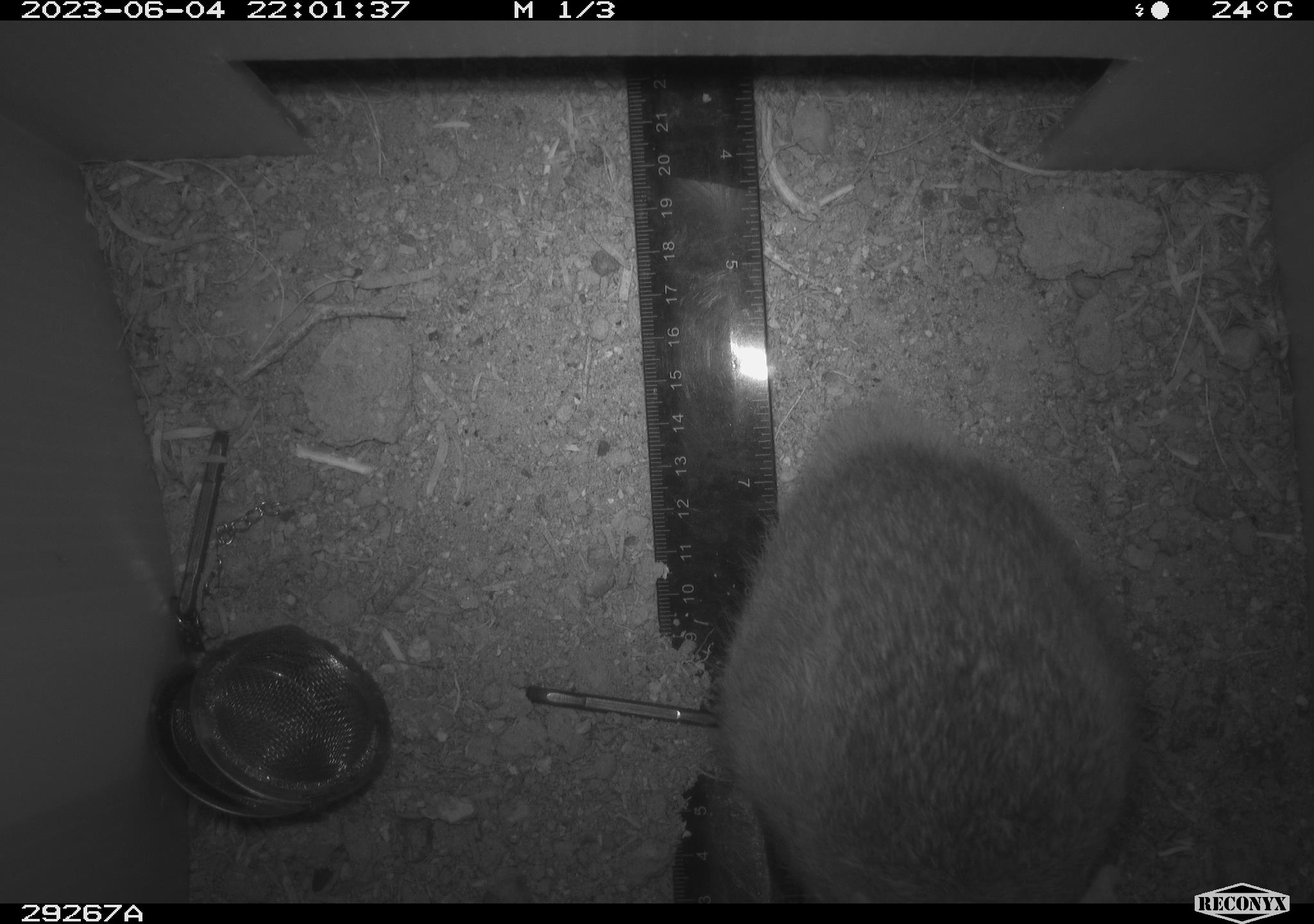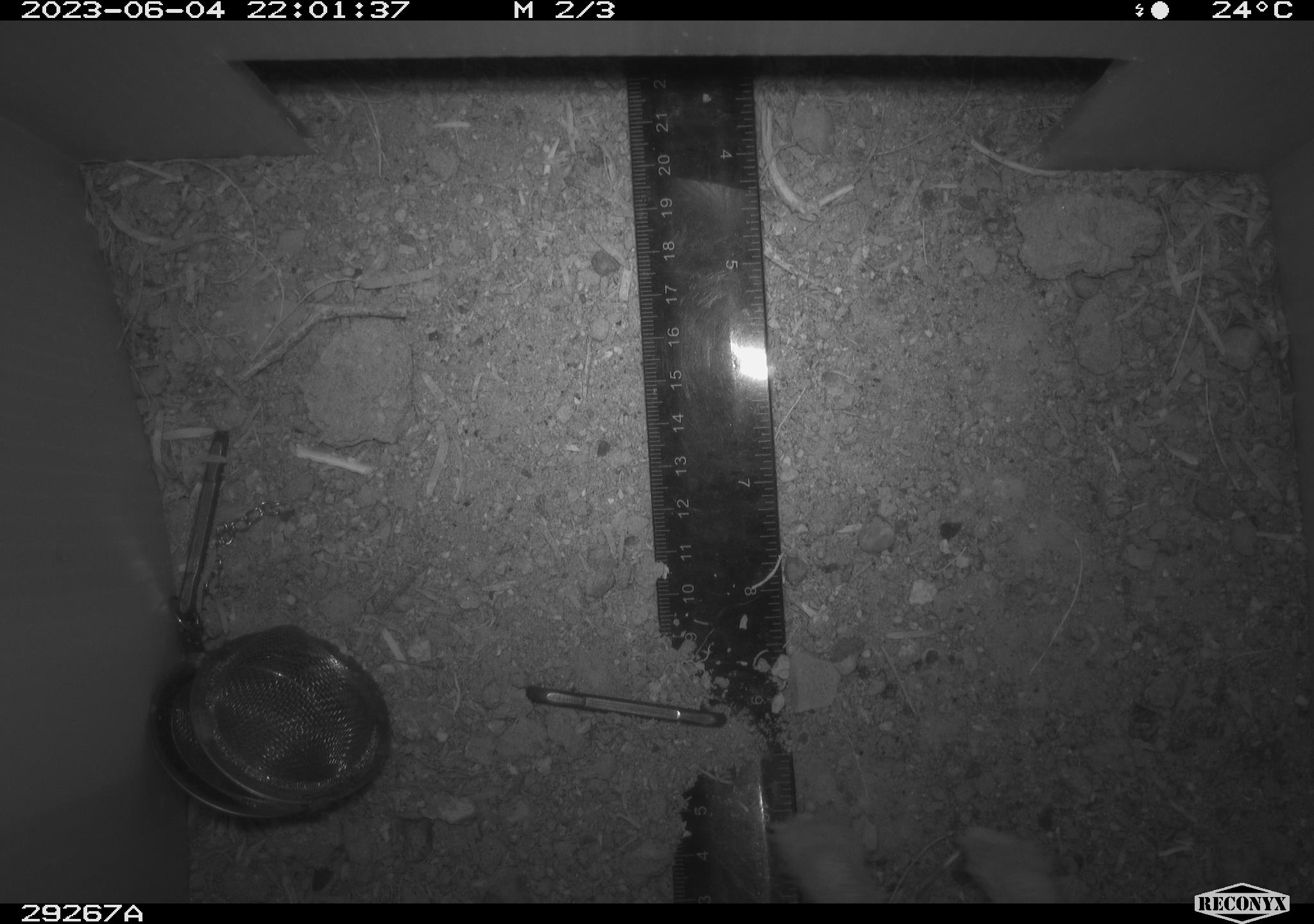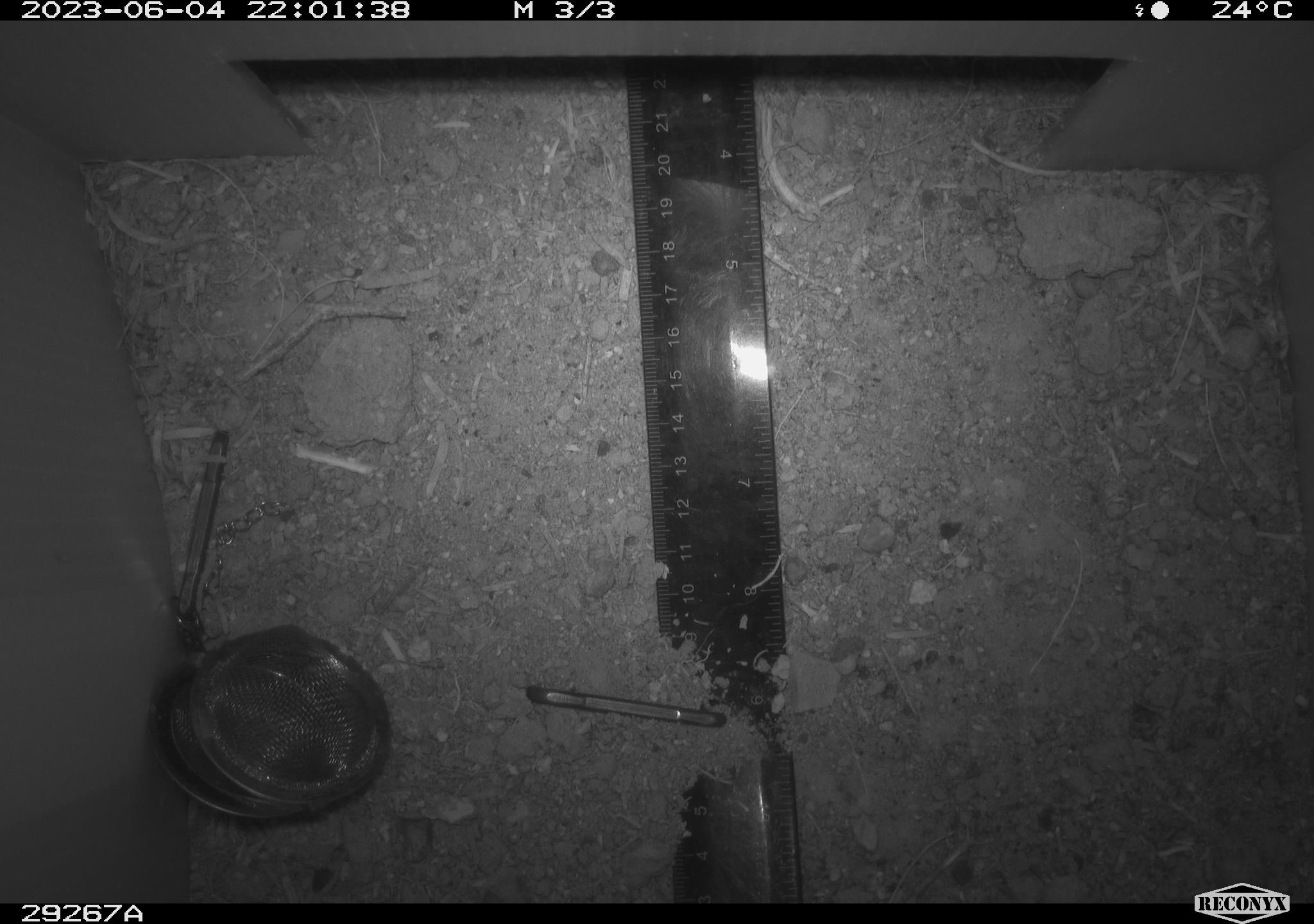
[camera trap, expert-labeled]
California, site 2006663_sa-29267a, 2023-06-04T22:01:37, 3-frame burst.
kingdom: Animalia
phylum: Chordata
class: Mammalia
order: Lagomorpha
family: Leporidae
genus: Sylvilagus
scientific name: Sylvilagus audubonii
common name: desert cottontail